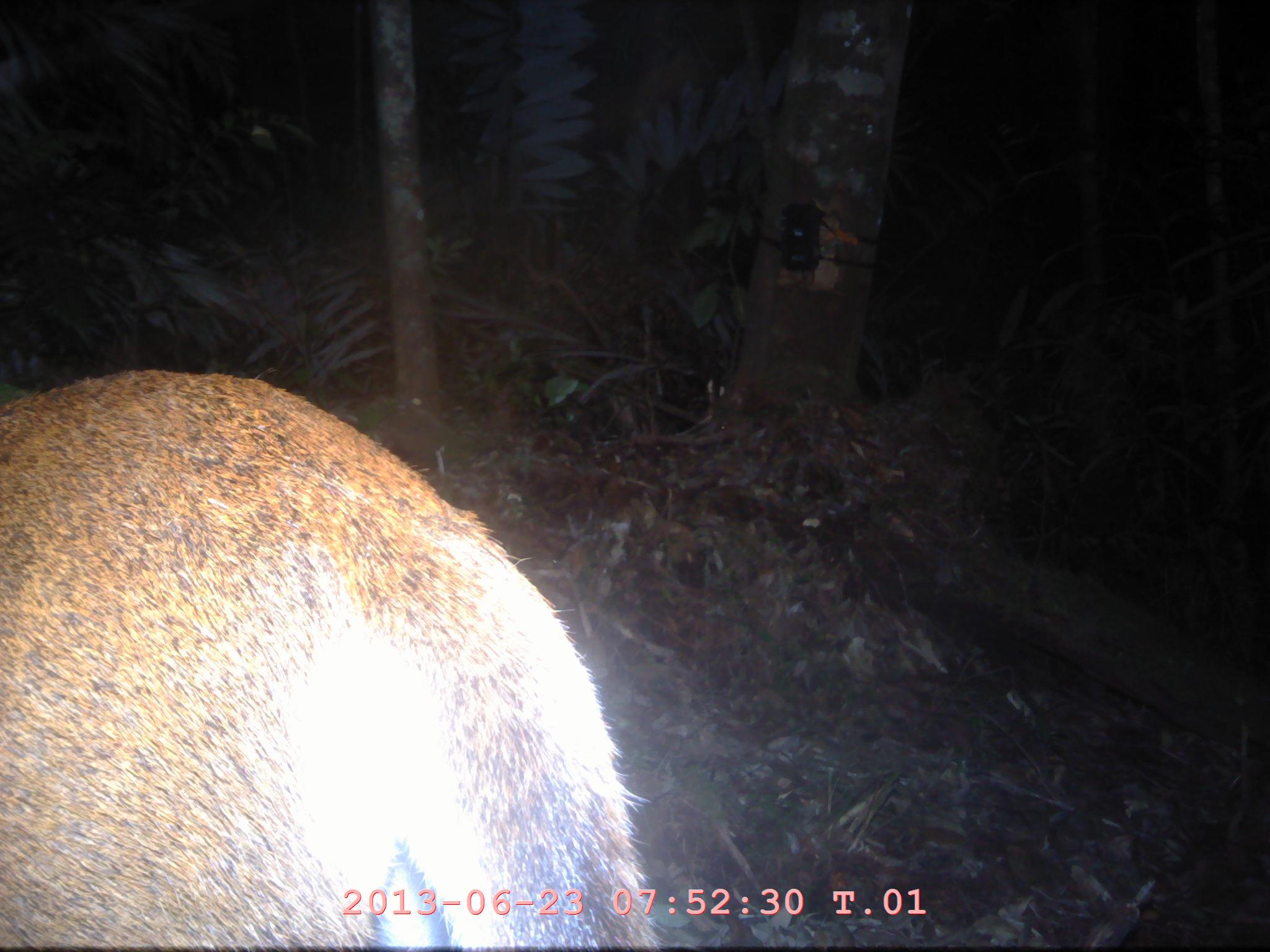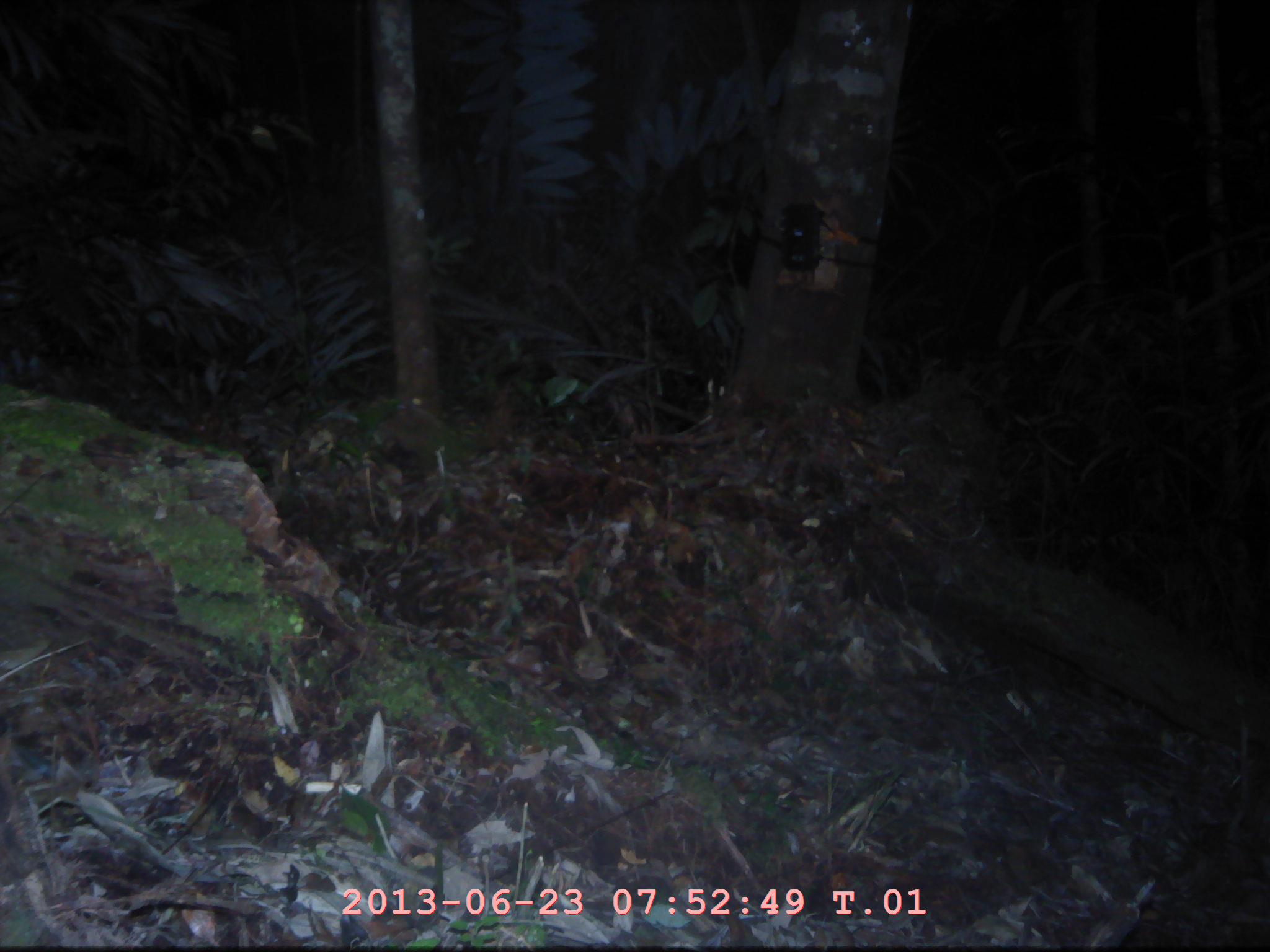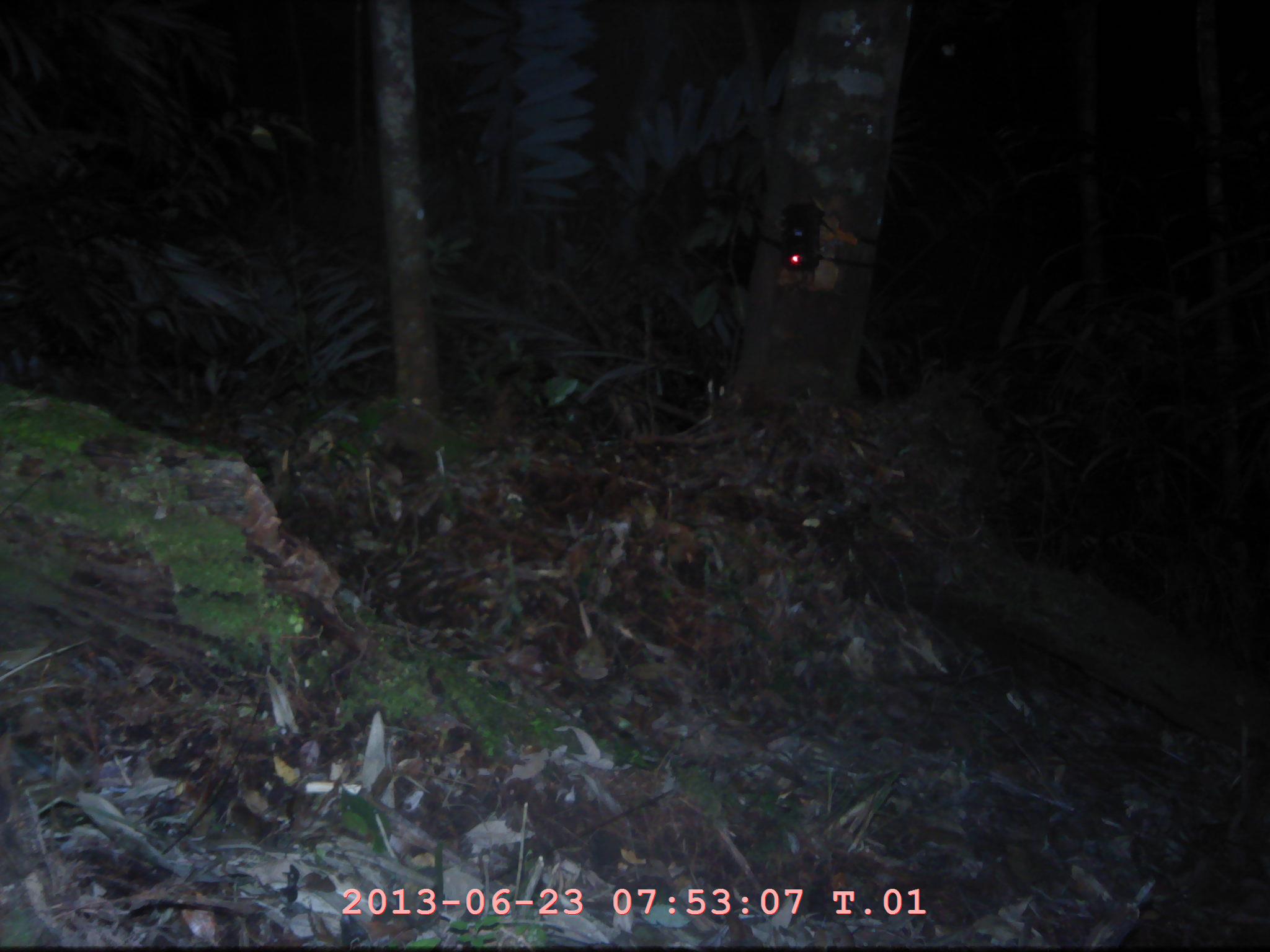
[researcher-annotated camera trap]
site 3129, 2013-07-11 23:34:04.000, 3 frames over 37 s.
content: unidentified animal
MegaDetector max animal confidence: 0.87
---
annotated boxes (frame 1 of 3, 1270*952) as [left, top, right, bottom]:
unknown: [0, 368, 664, 952]